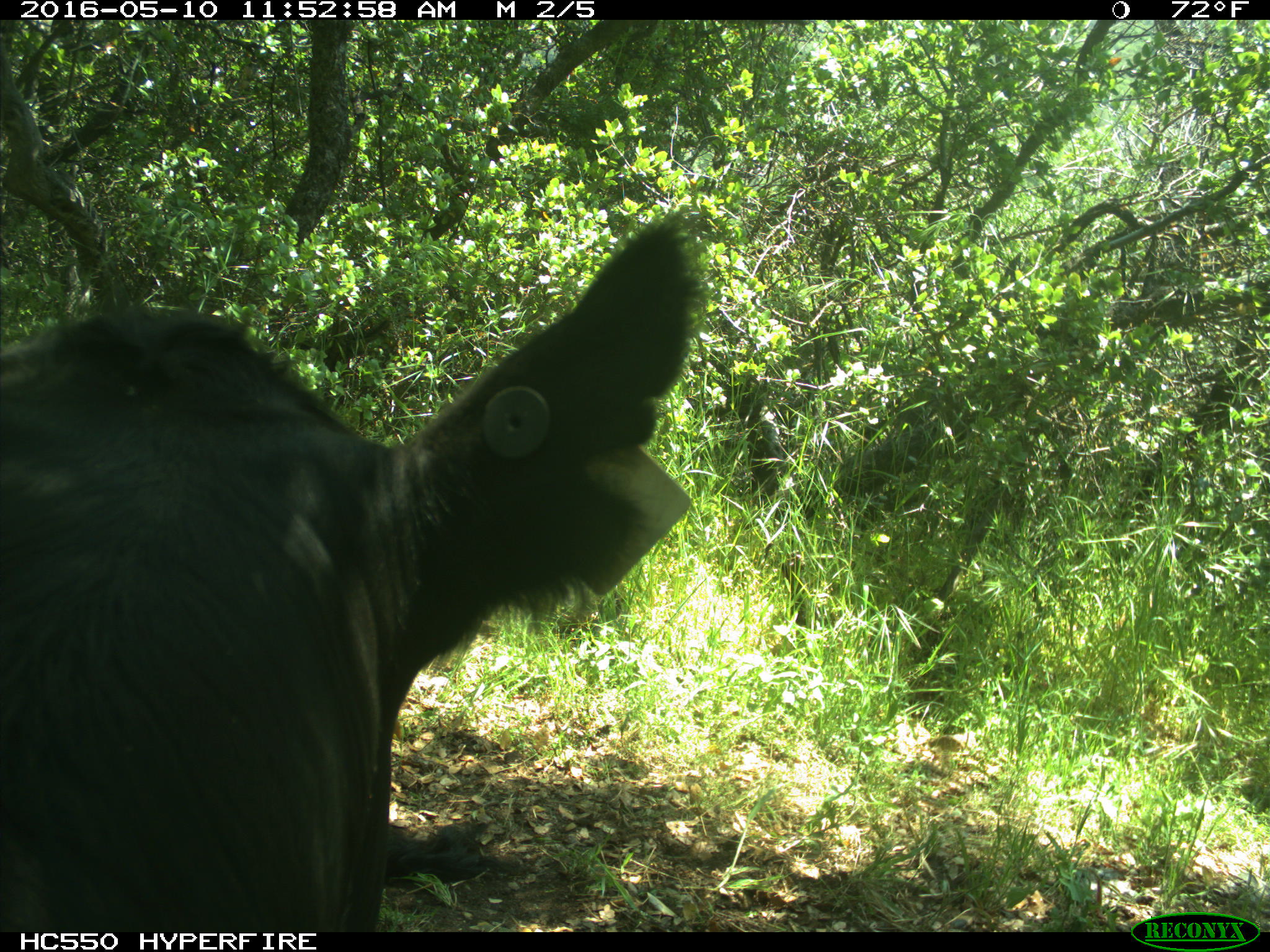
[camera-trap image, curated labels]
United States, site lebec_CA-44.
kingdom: Animalia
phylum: Chordata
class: Mammalia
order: Artiodactyla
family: Bovidae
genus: Bos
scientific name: Bos taurus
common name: domestic cow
Bos taurus (domestic cow).